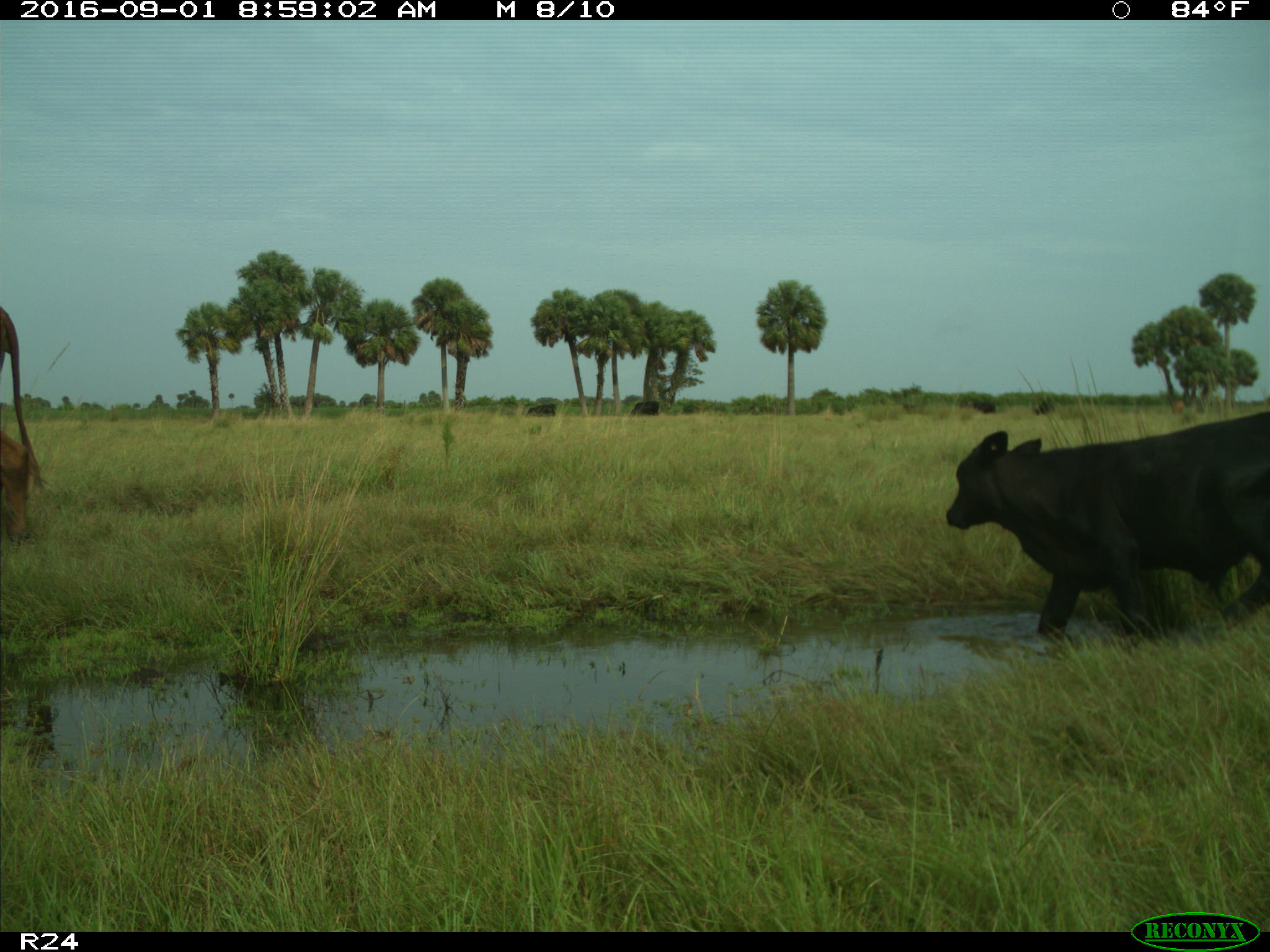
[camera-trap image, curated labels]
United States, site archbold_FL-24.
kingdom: Animalia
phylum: Chordata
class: Mammalia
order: Artiodactyla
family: Bovidae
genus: Bos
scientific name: Bos taurus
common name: domestic cow